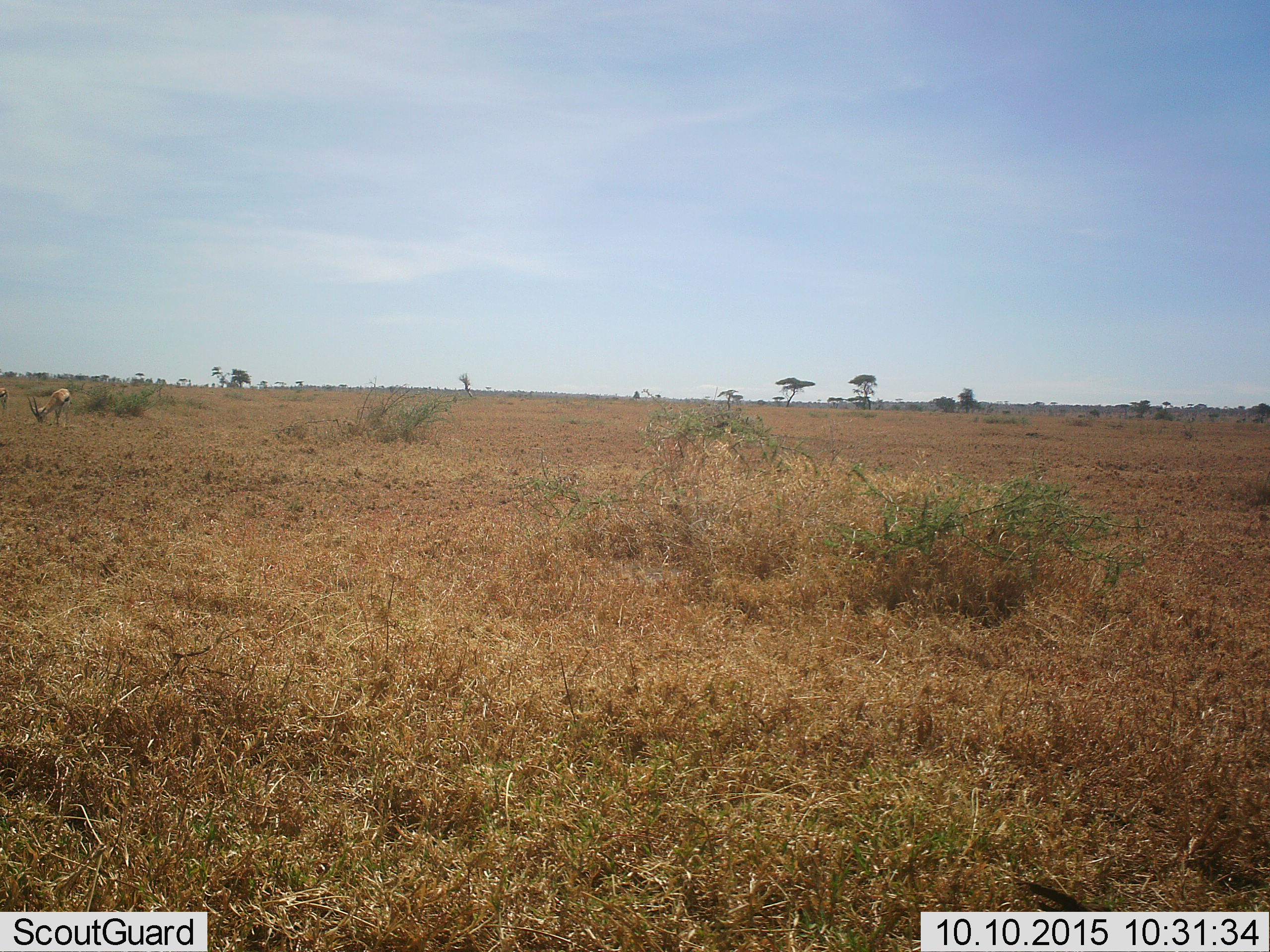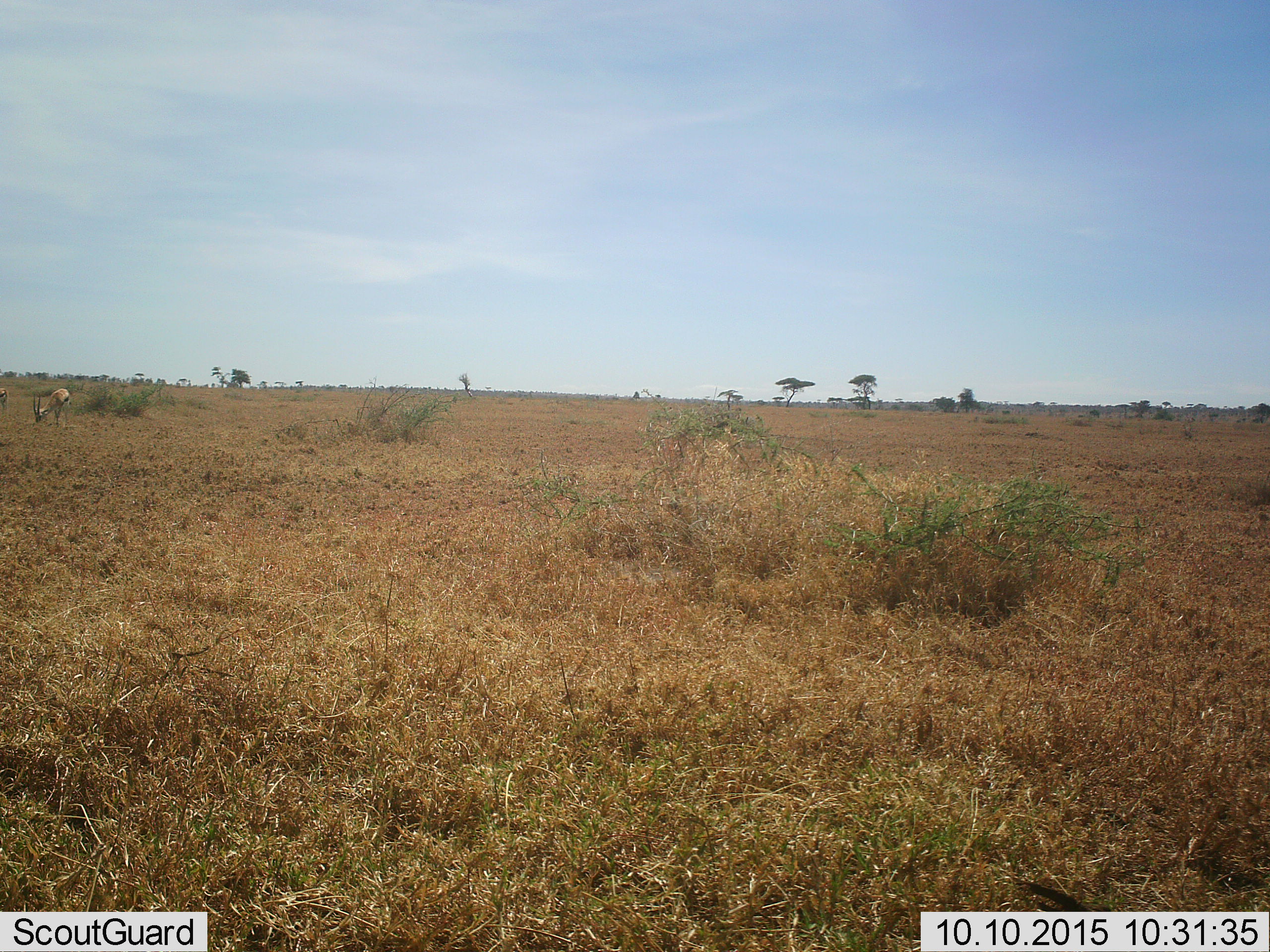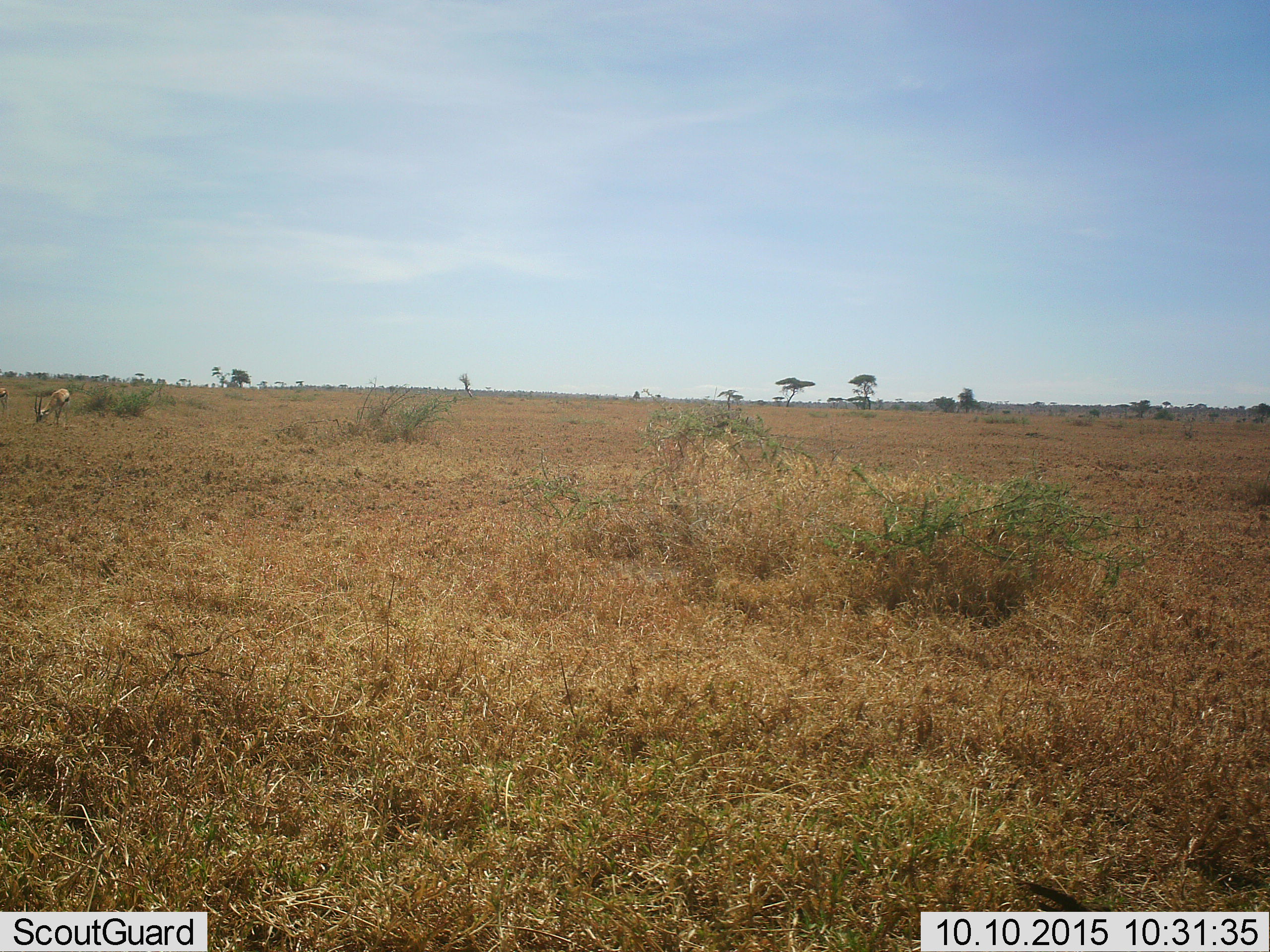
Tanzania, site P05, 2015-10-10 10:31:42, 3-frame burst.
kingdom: Animalia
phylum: Chordata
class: Mammalia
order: Artiodactyla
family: Bovidae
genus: Eudorcas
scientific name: Eudorcas thomsonii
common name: thomson's gazelle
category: gazellethomsons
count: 2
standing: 50%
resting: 0%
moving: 0%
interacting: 0%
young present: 0%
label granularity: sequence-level